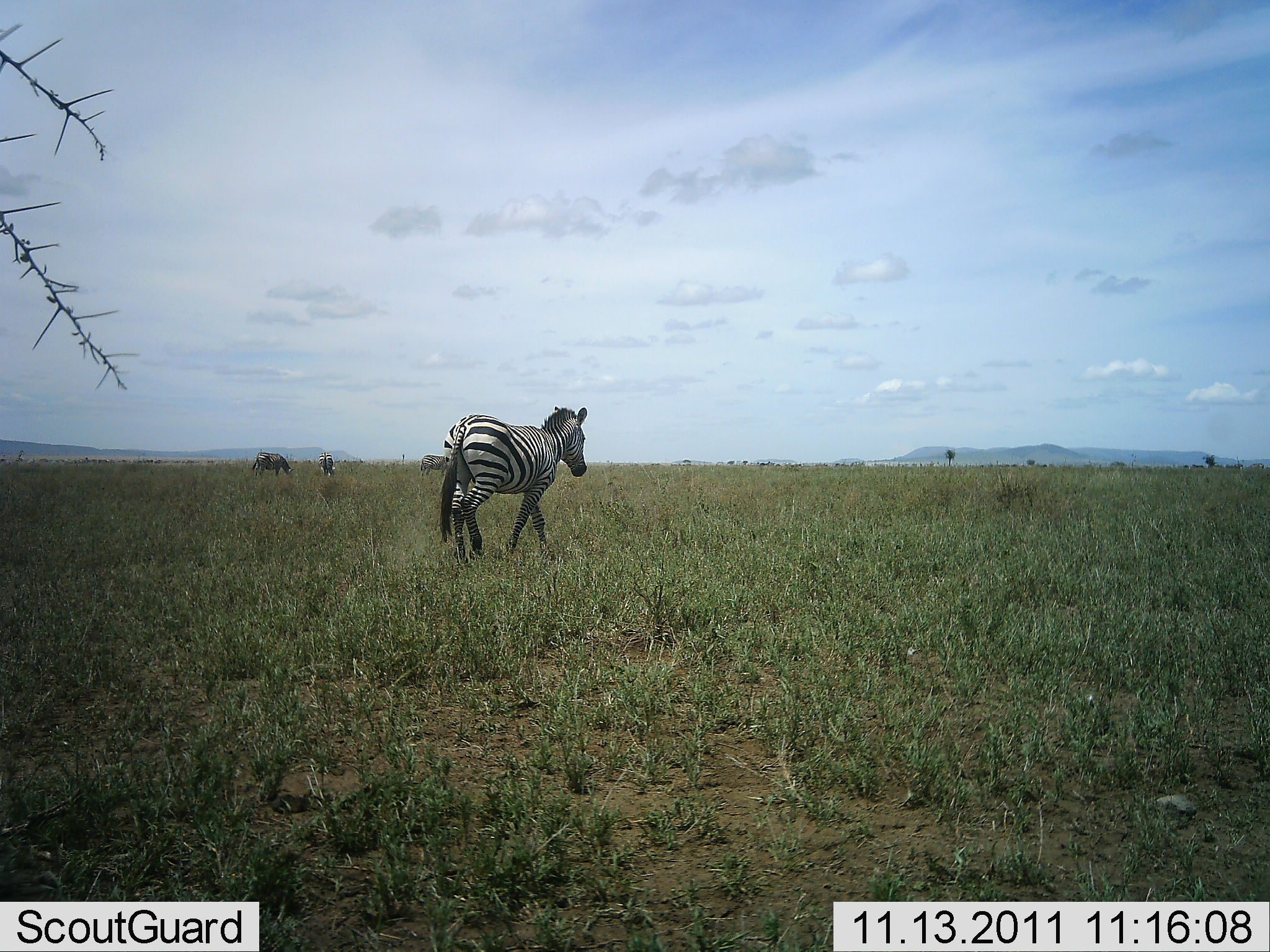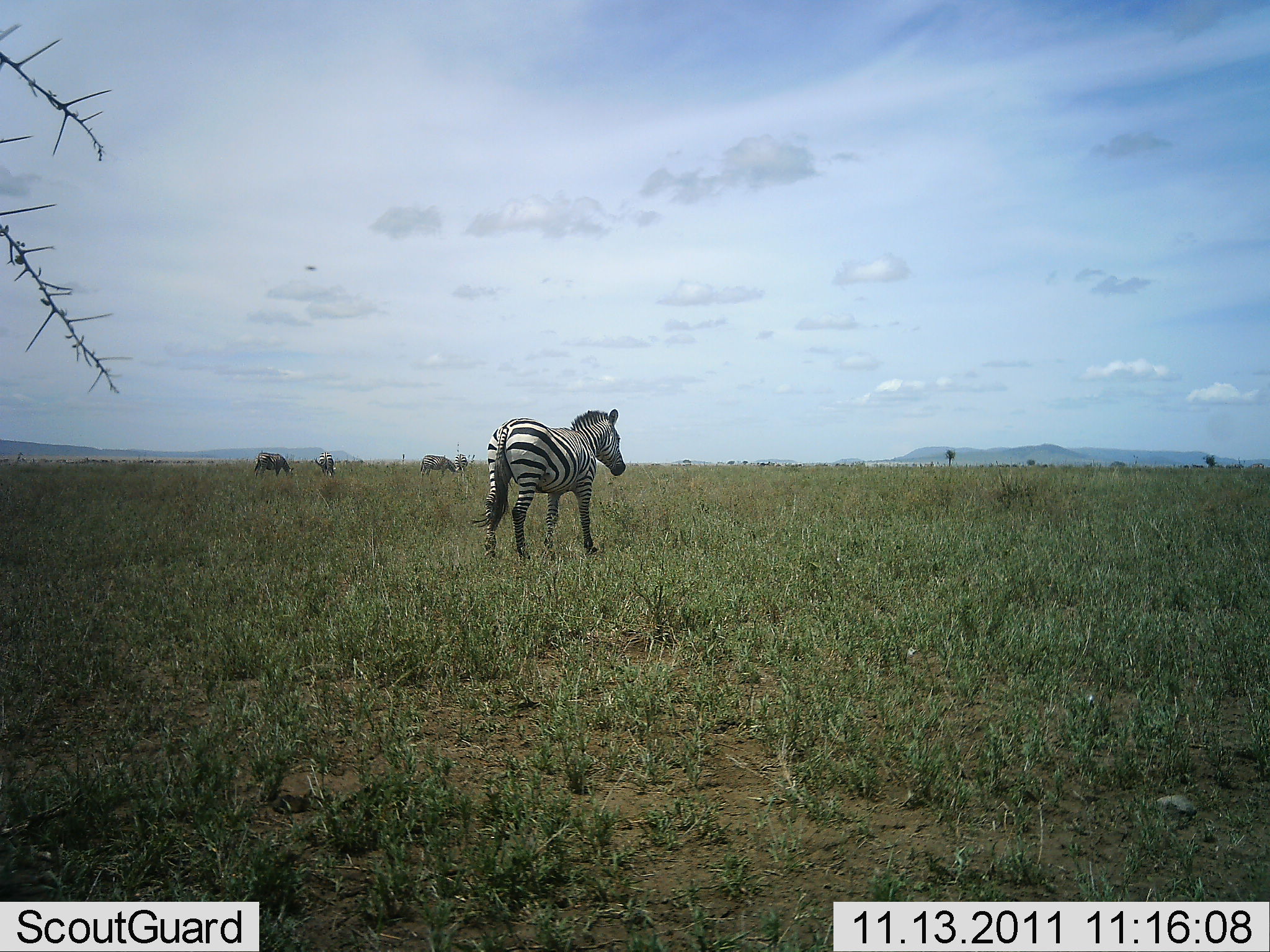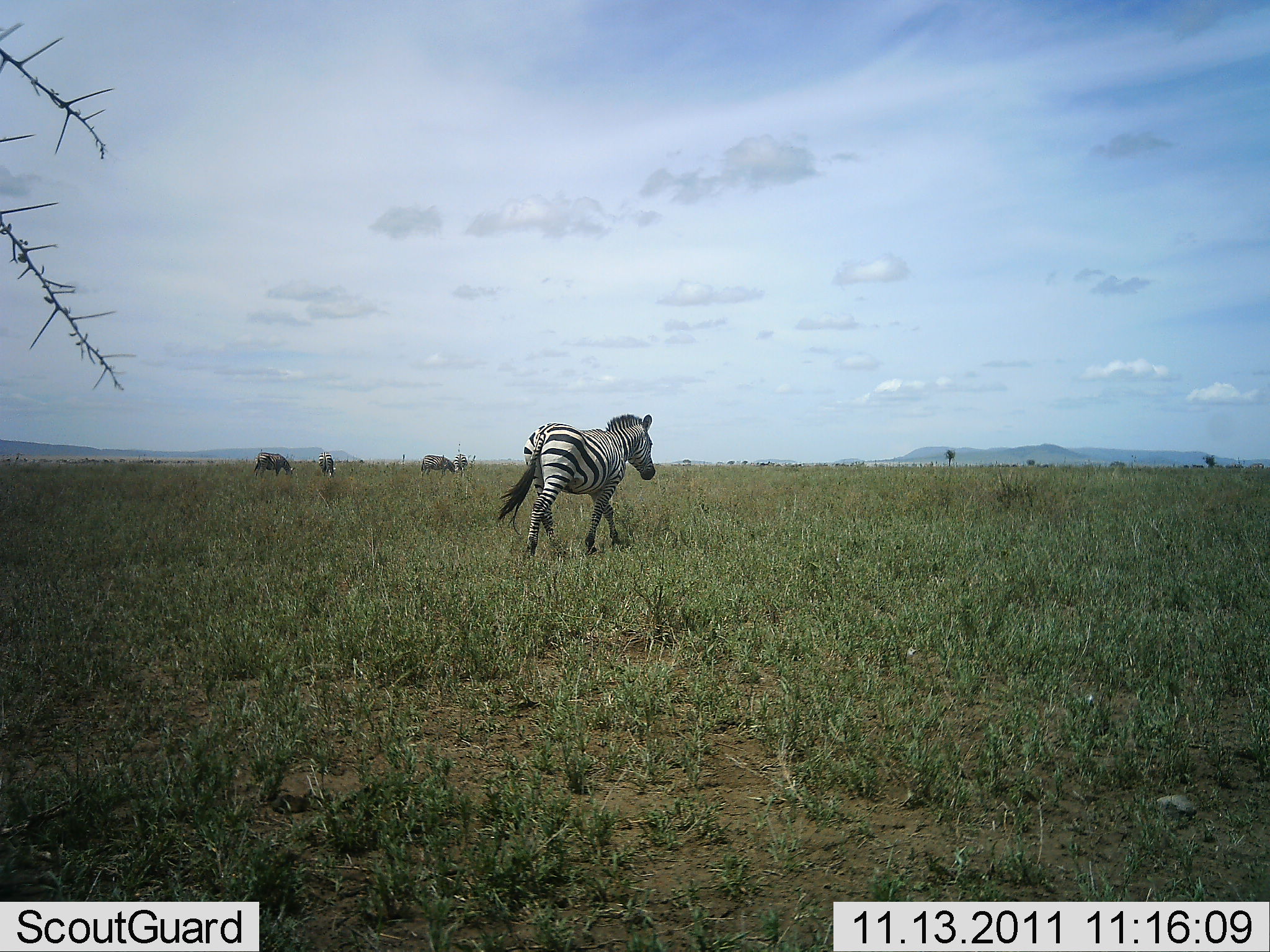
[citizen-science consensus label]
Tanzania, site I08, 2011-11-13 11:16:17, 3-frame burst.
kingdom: Animalia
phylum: Chordata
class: Mammalia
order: Perissodactyla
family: Equidae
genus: Equus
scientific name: Equus quagga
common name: plains zebra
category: zebra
Zebra (plains zebra) (Equus quagga), count 1. Behavior (volunteer vote fractions): standing 0%, resting 0%, moving 100%, interacting 0%. Young present (vote fraction): 0%. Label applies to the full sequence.